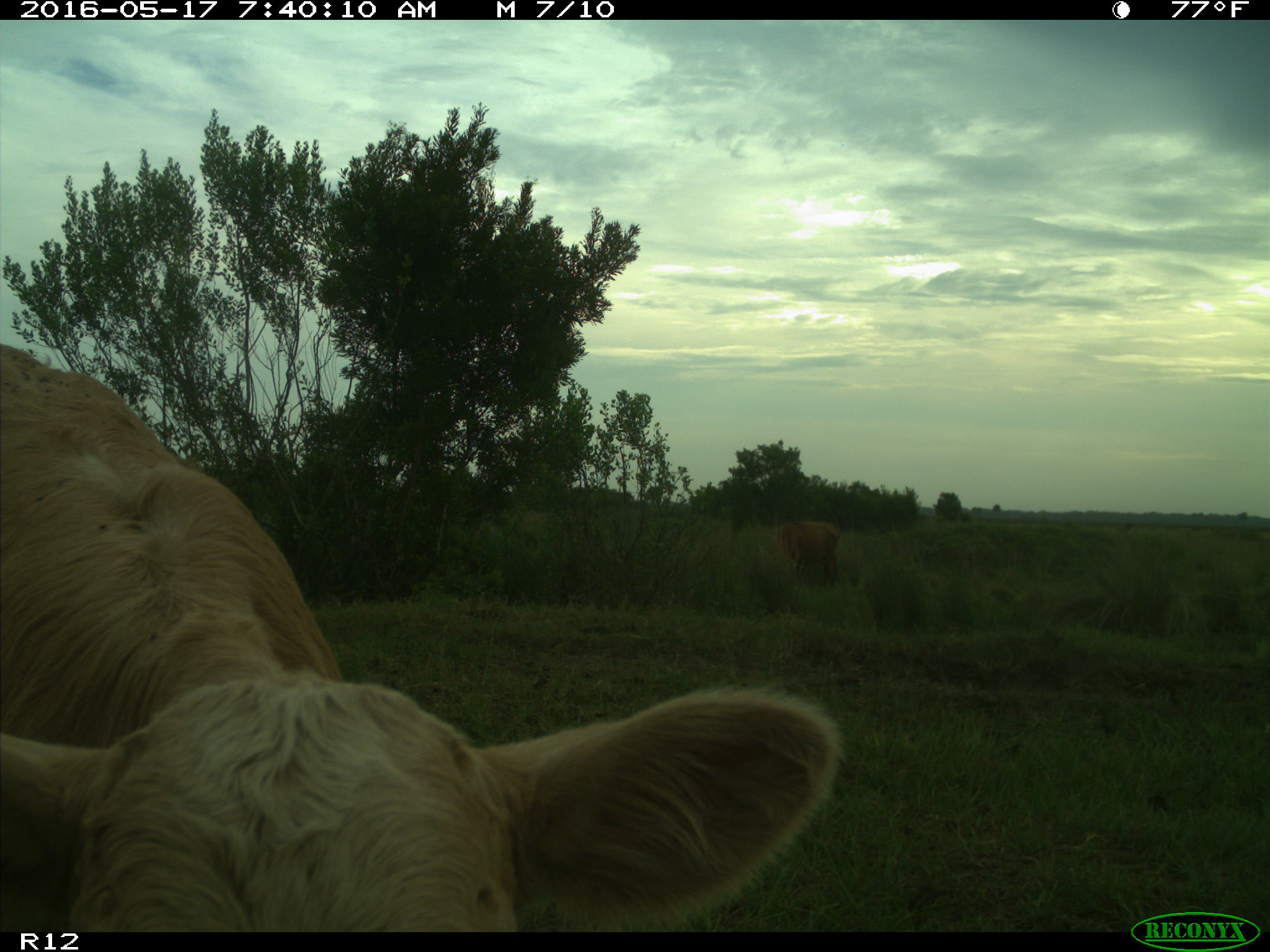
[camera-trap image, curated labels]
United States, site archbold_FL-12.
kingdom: Animalia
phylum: Chordata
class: Mammalia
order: Artiodactyla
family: Bovidae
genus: Bos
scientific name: Bos taurus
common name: domestic cow